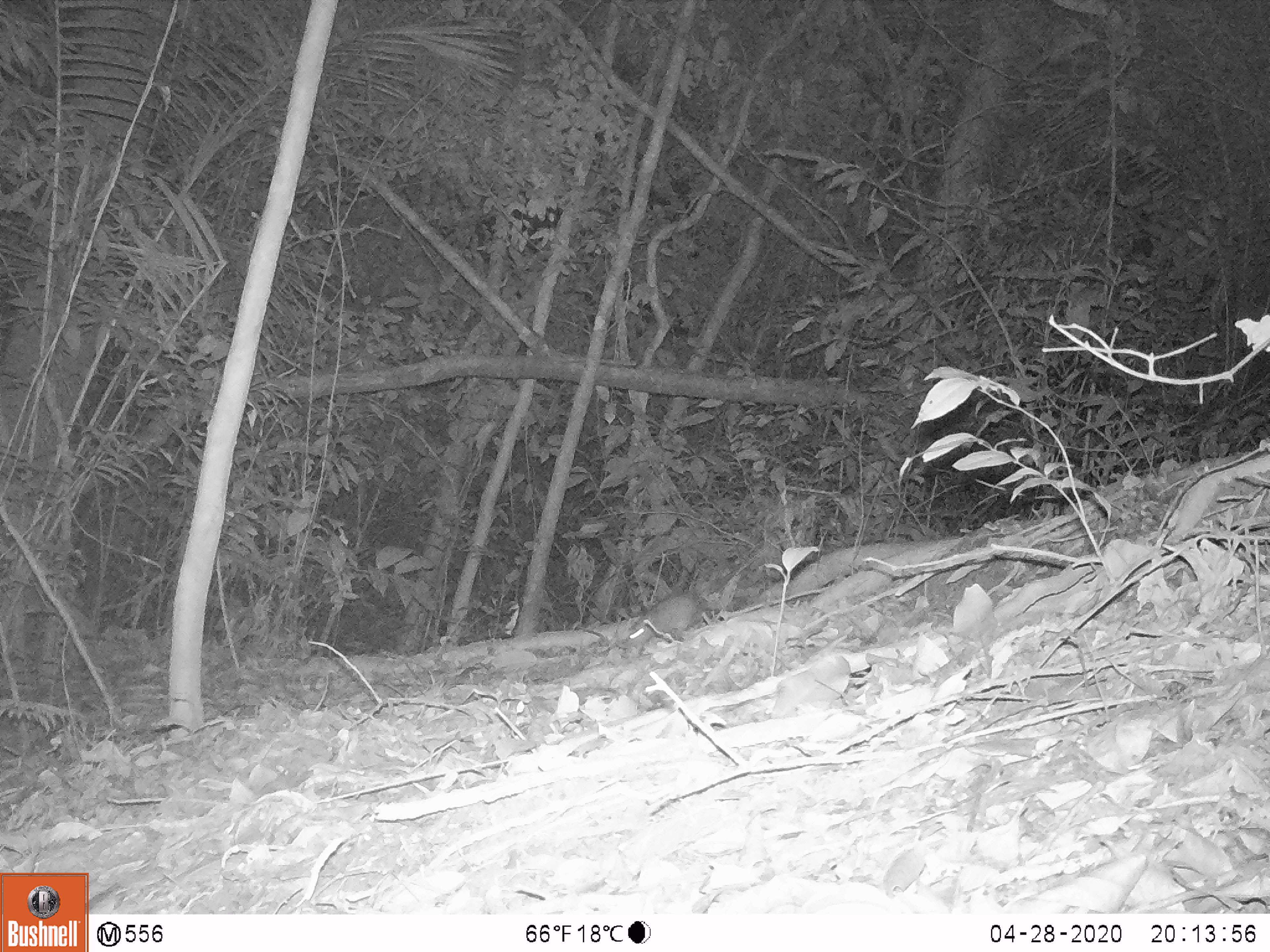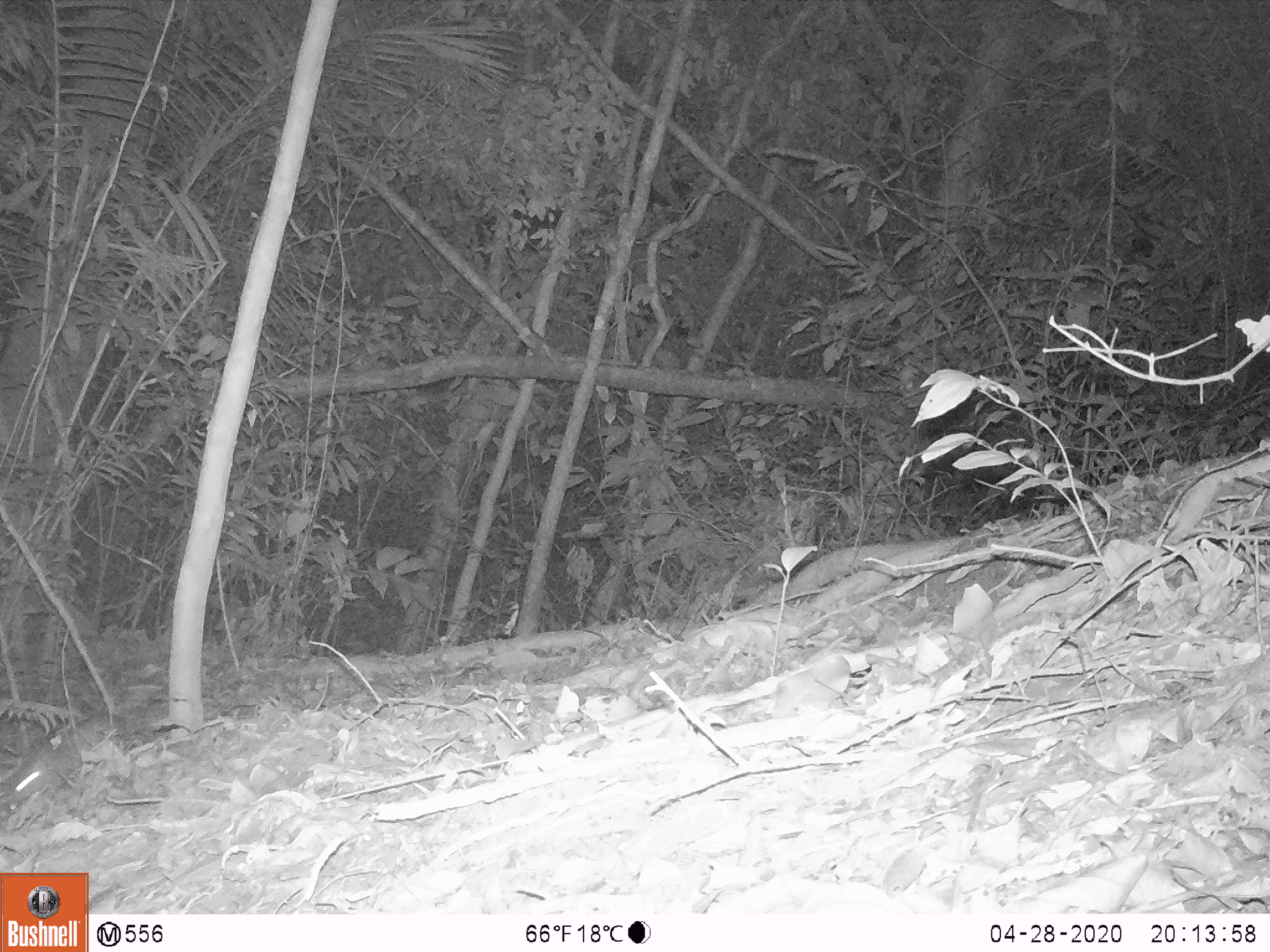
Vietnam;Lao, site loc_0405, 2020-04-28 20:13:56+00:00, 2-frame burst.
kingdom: Animalia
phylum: Chordata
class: Mammalia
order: Rodentia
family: Muridae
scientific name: Muridae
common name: old-world mice and rats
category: unidentified murid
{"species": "unidentified murid (old-world mice and rats) (Muridae)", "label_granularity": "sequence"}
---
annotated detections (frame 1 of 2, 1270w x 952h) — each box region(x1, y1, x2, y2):
unidentified murid: region(623, 591, 717, 647)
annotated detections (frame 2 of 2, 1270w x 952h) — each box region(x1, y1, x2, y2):
unidentified murid: region(5, 710, 128, 807)